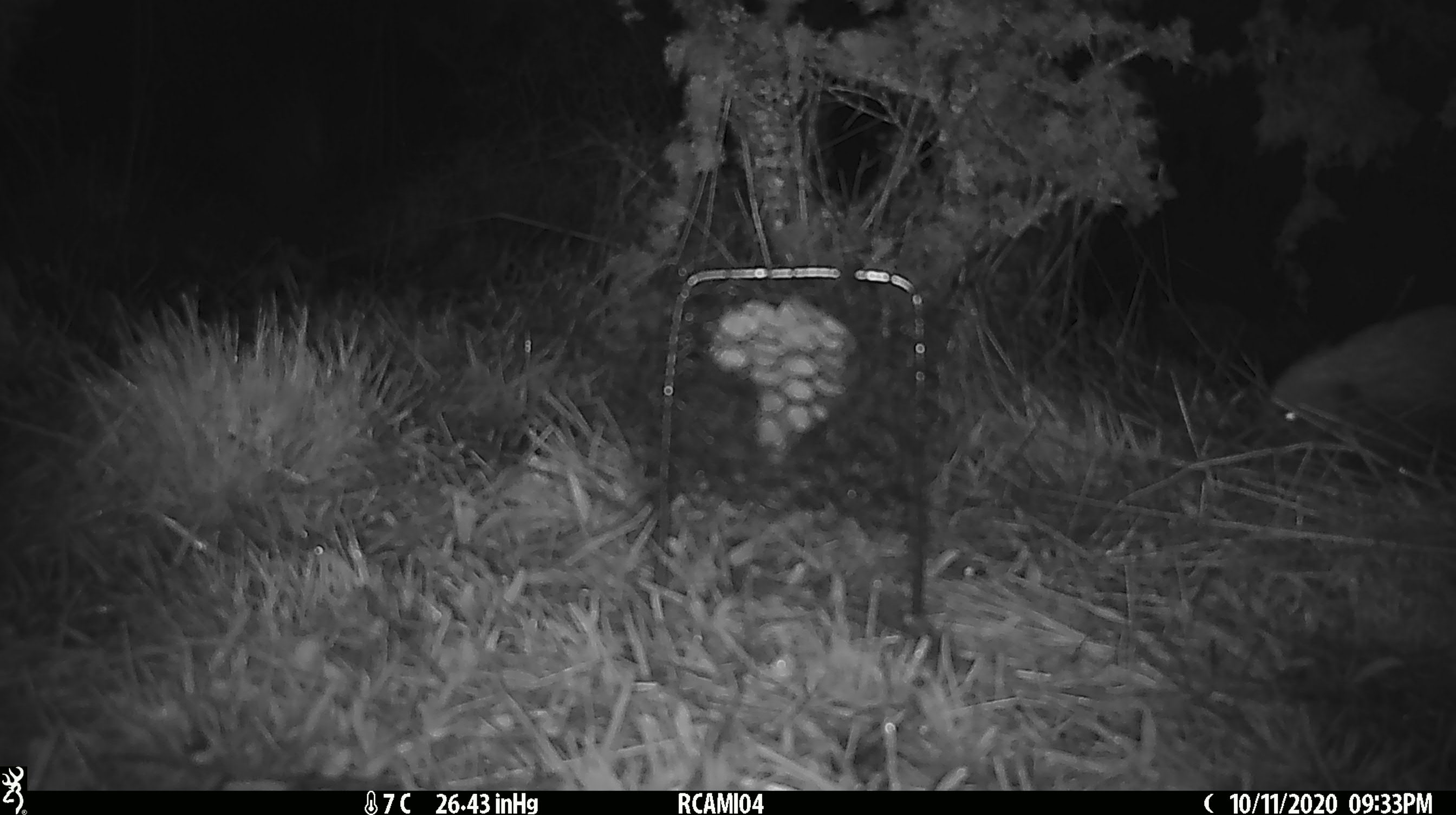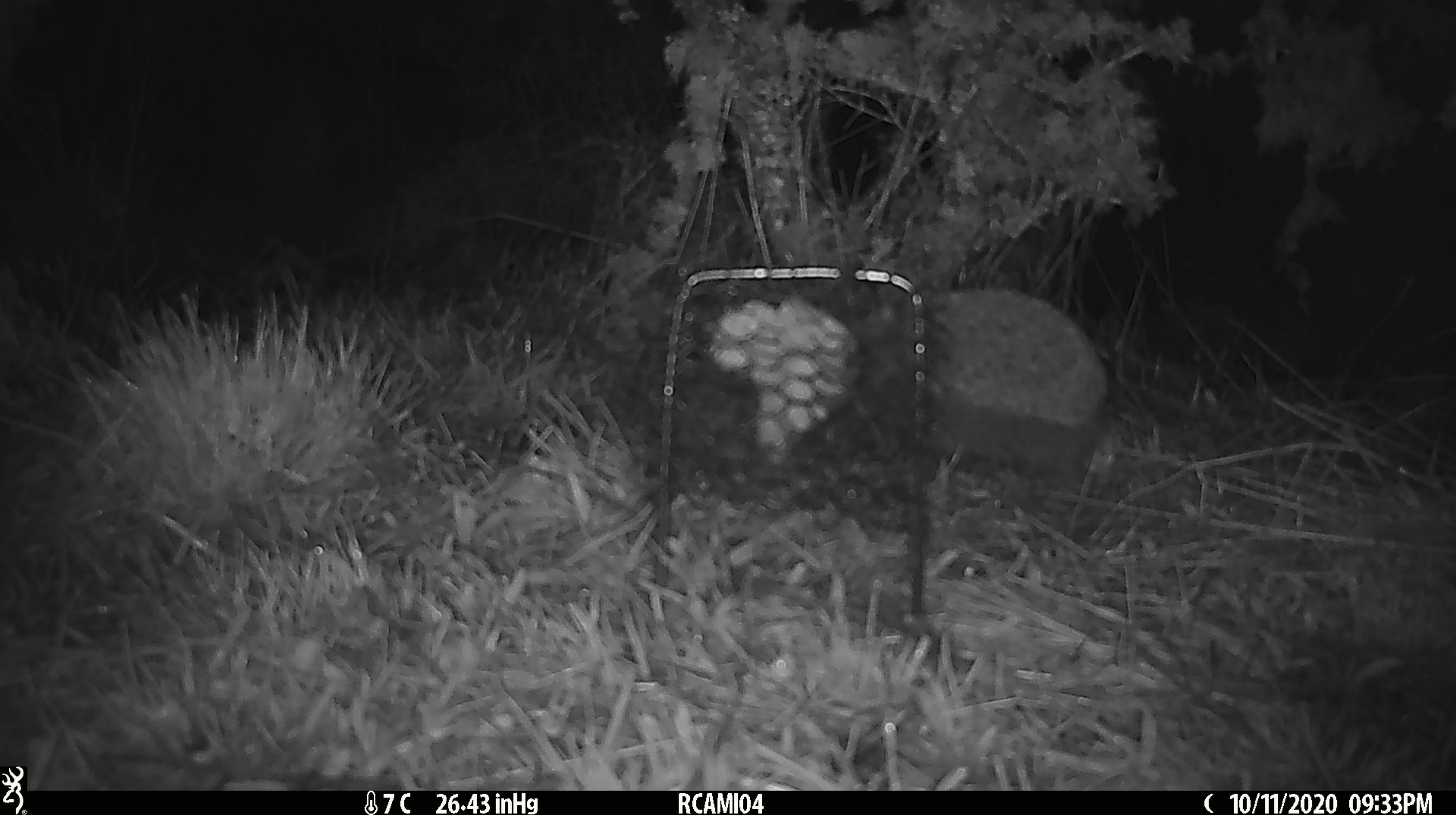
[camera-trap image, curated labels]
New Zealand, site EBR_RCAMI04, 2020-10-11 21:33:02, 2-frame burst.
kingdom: Animalia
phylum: Chordata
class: Mammalia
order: Eulipotyphla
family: Erinaceidae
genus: Erinaceus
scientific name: Erinaceus europaeus europaeus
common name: european hedgehog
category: hedgehog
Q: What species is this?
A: Hedgehog (european hedgehog) (Erinaceus europaeus europaeus).